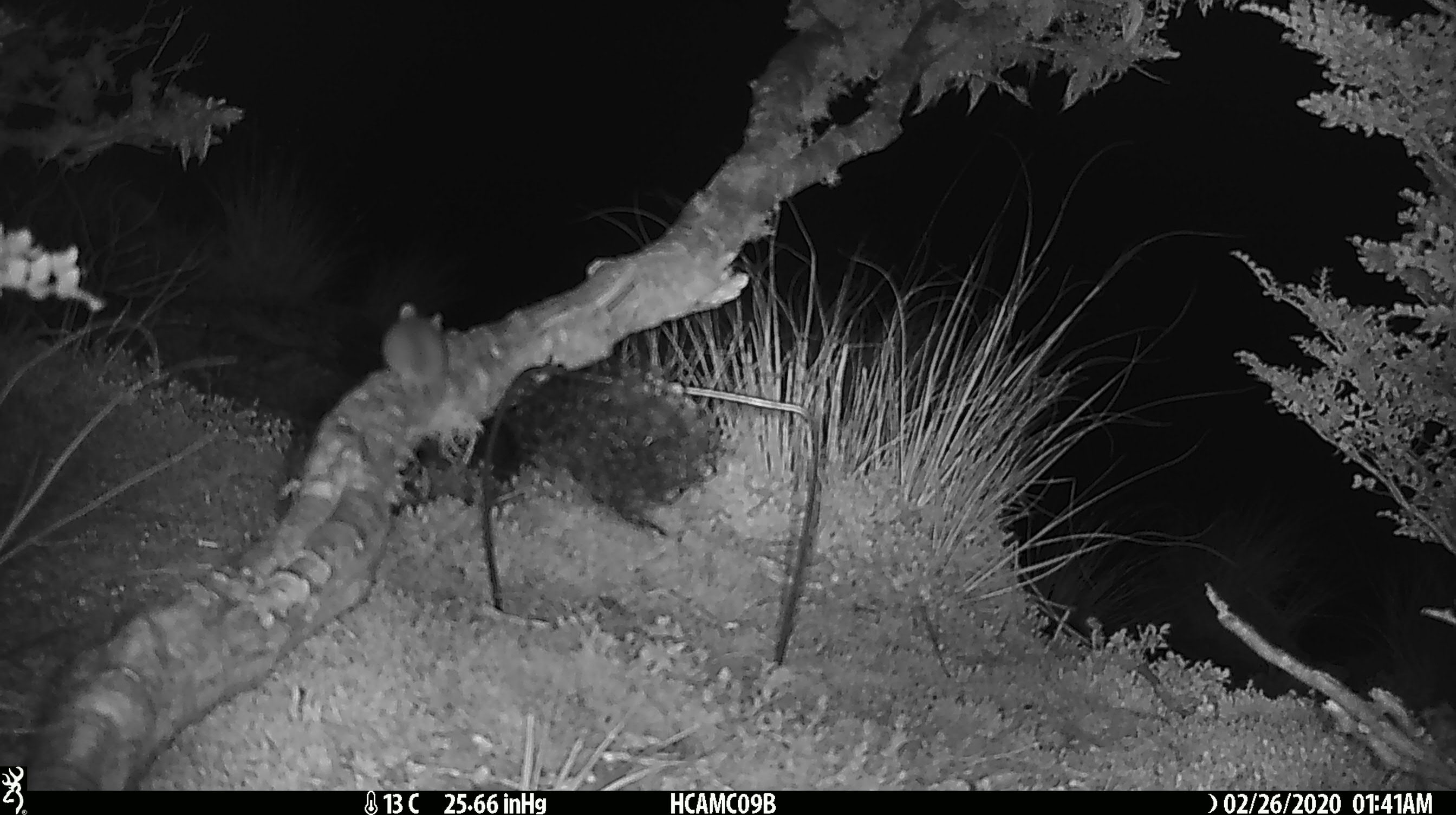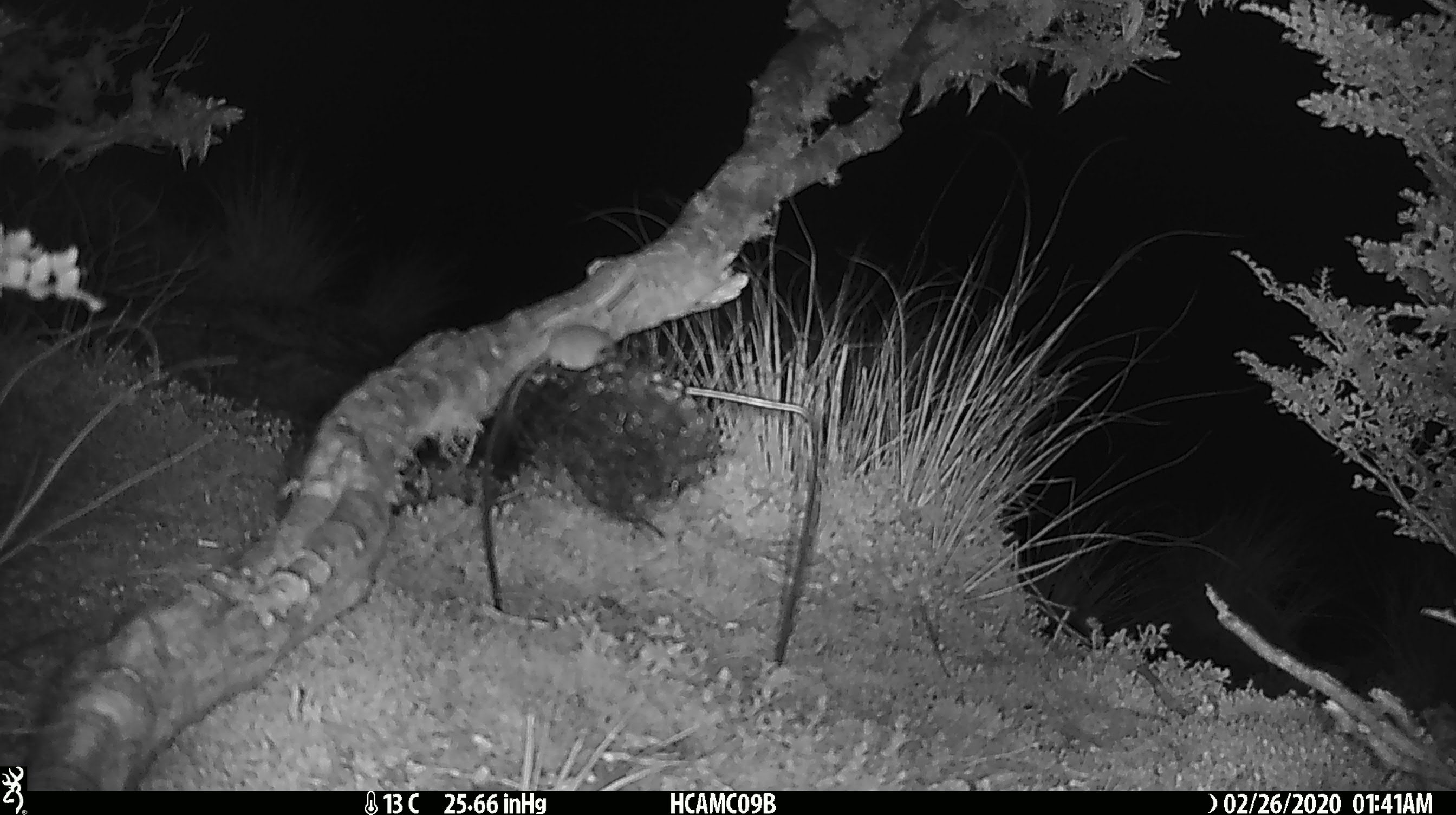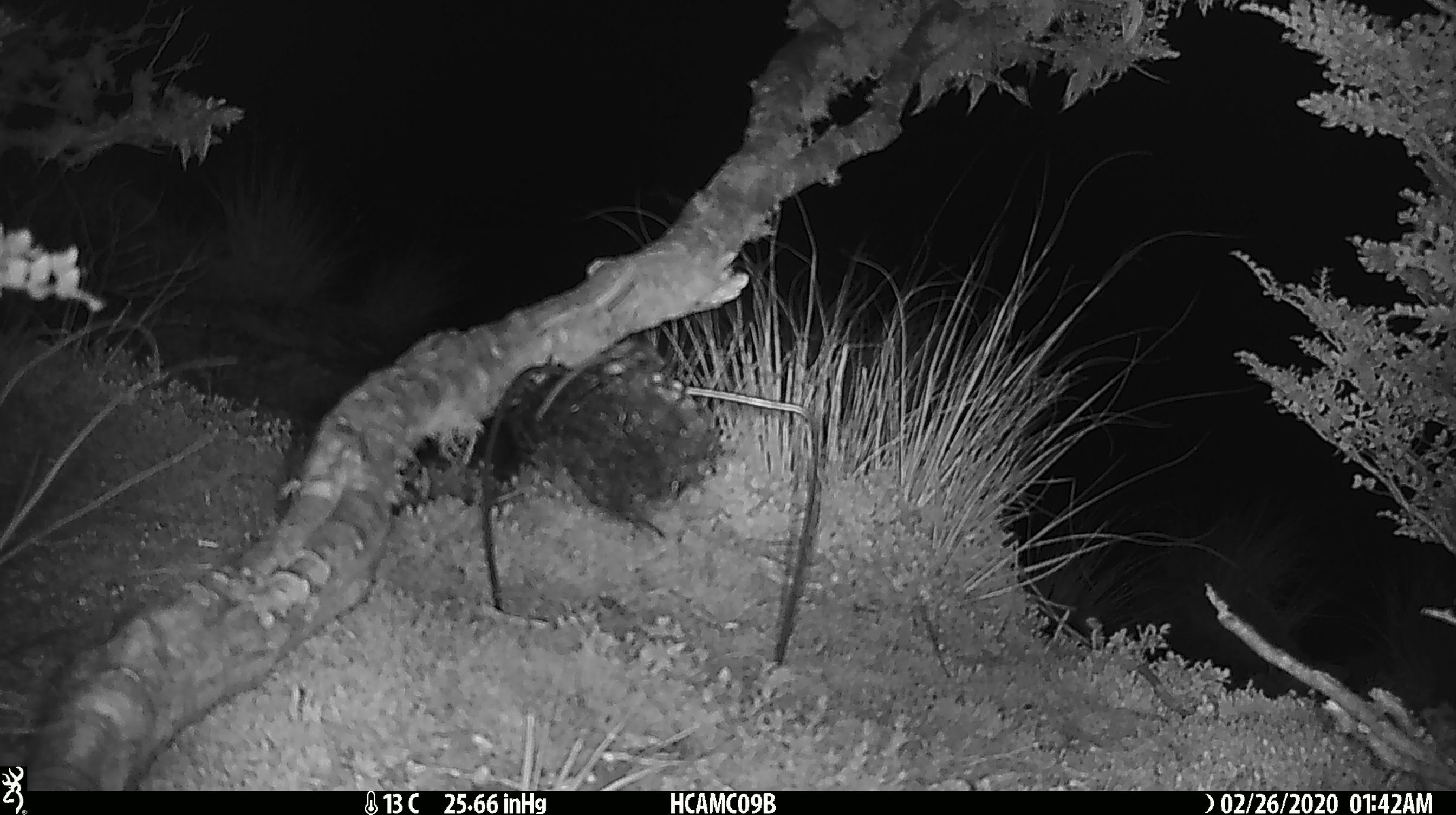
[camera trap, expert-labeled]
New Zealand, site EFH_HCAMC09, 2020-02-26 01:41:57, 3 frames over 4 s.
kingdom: Animalia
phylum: Chordata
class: Mammalia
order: Rodentia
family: Muridae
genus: Mus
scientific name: Mus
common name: mouse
Mouse (Mus).